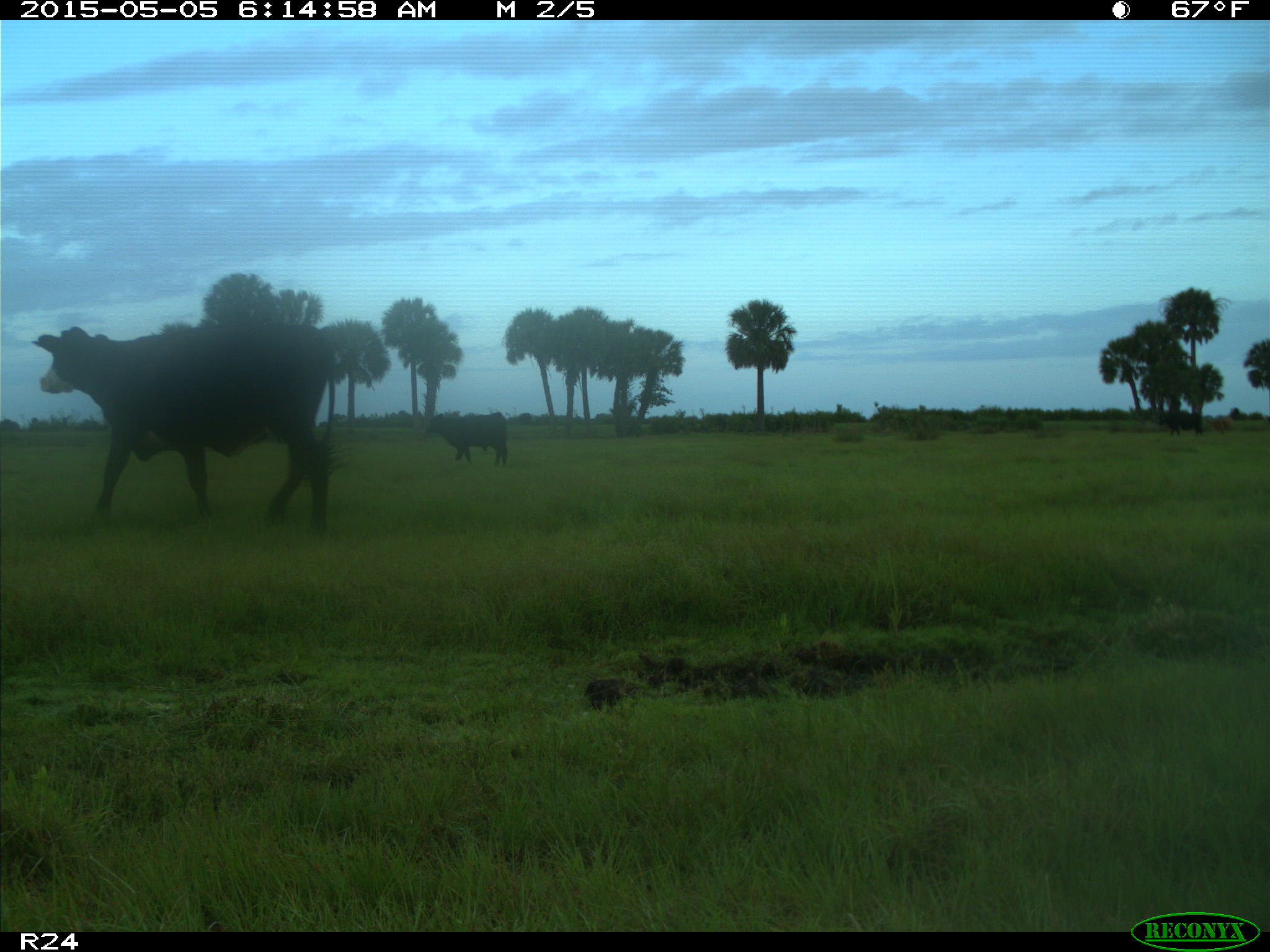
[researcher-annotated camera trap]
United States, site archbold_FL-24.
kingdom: Animalia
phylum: Chordata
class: Mammalia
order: Artiodactyla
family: Bovidae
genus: Bos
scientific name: Bos taurus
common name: domestic cow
Bos taurus (domestic cow).